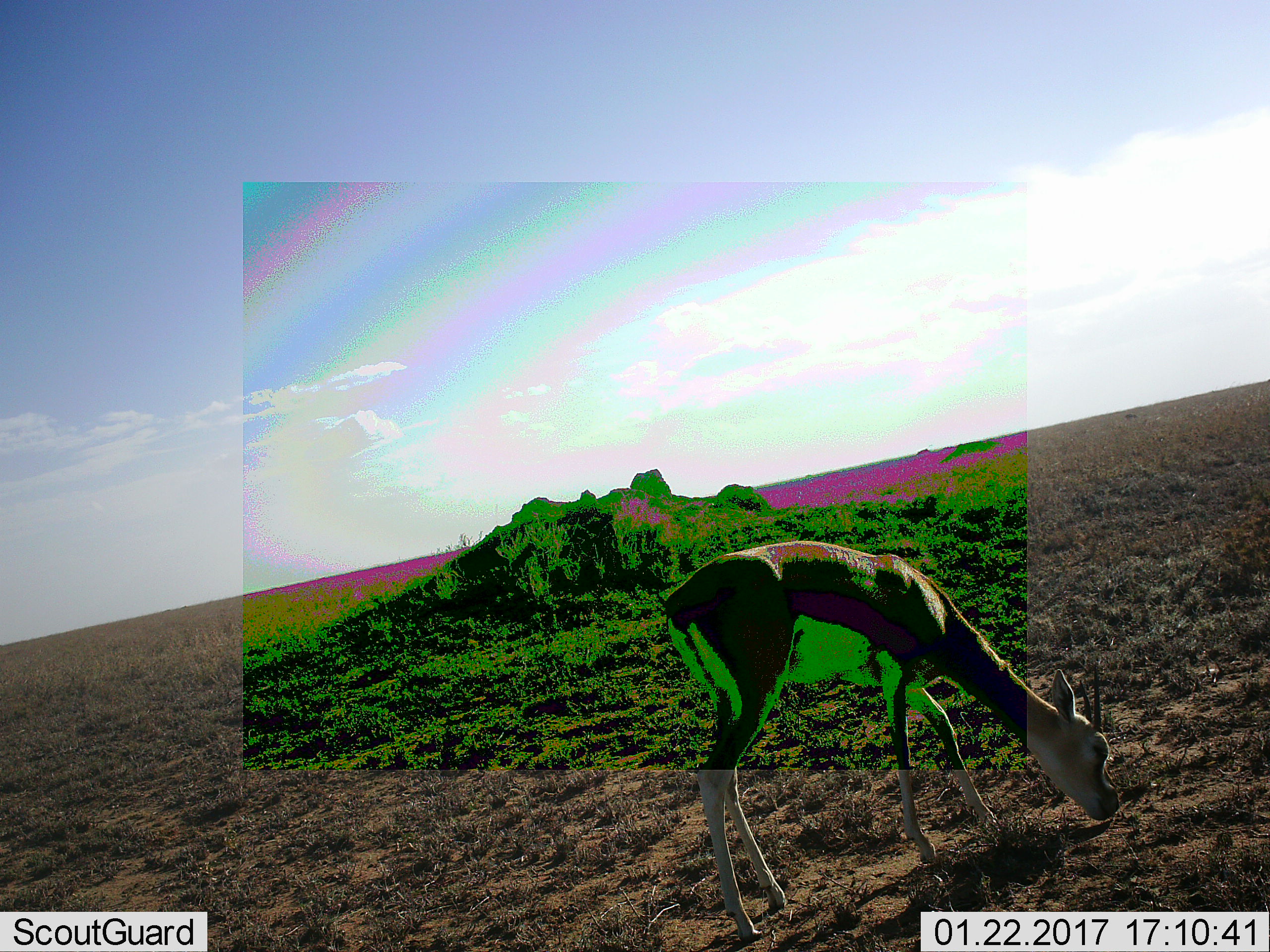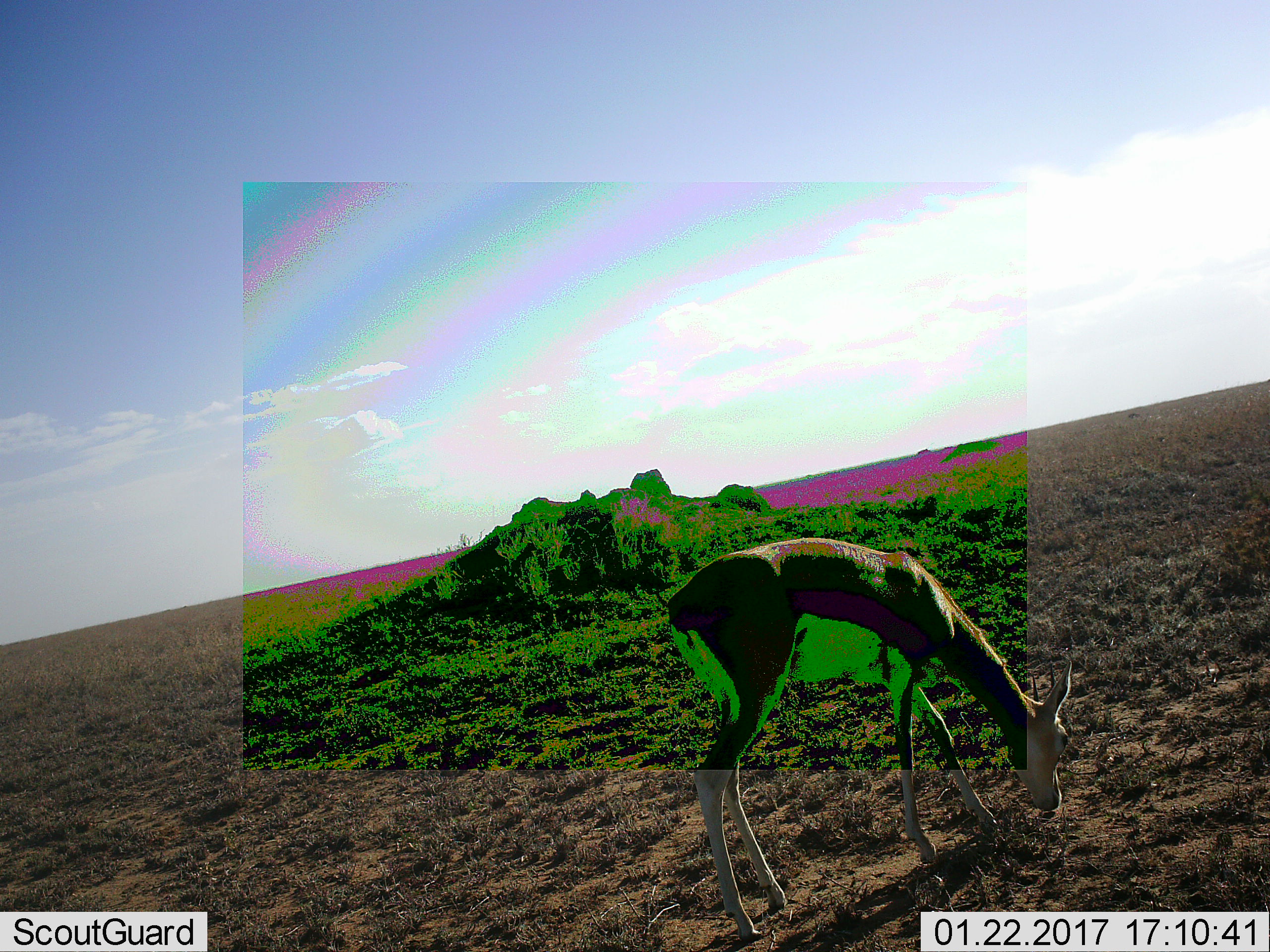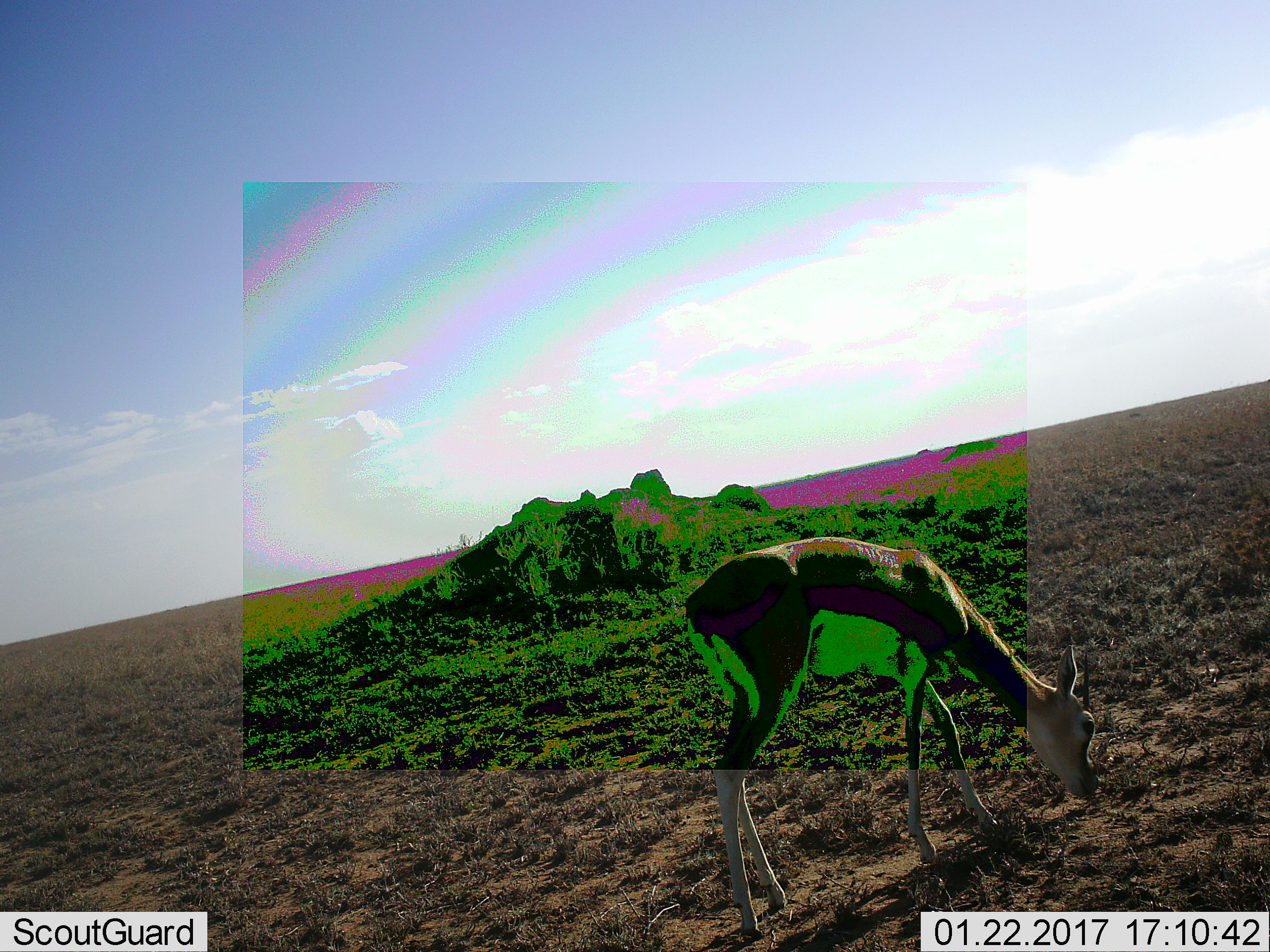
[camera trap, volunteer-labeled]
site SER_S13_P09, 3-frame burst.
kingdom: Animalia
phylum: Chordata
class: Mammalia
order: Artiodactyla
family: Bovidae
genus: Eudorcas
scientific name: Eudorcas thomsonii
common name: thomson's gazelle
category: gazellethomsons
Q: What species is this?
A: Gazellethomsons (thomson's gazelle) (Eudorcas thomsonii).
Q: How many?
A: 1.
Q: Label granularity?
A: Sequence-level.